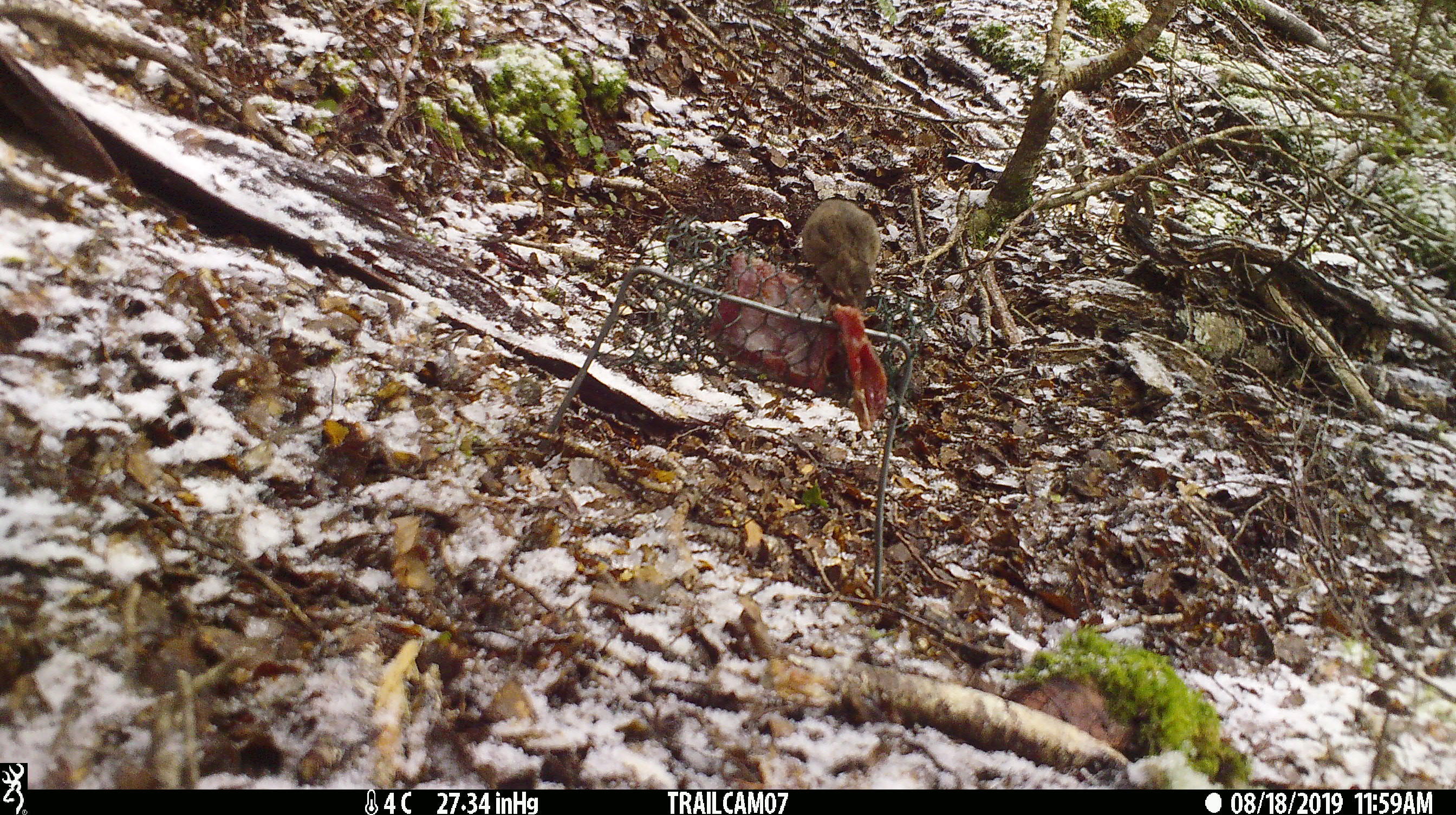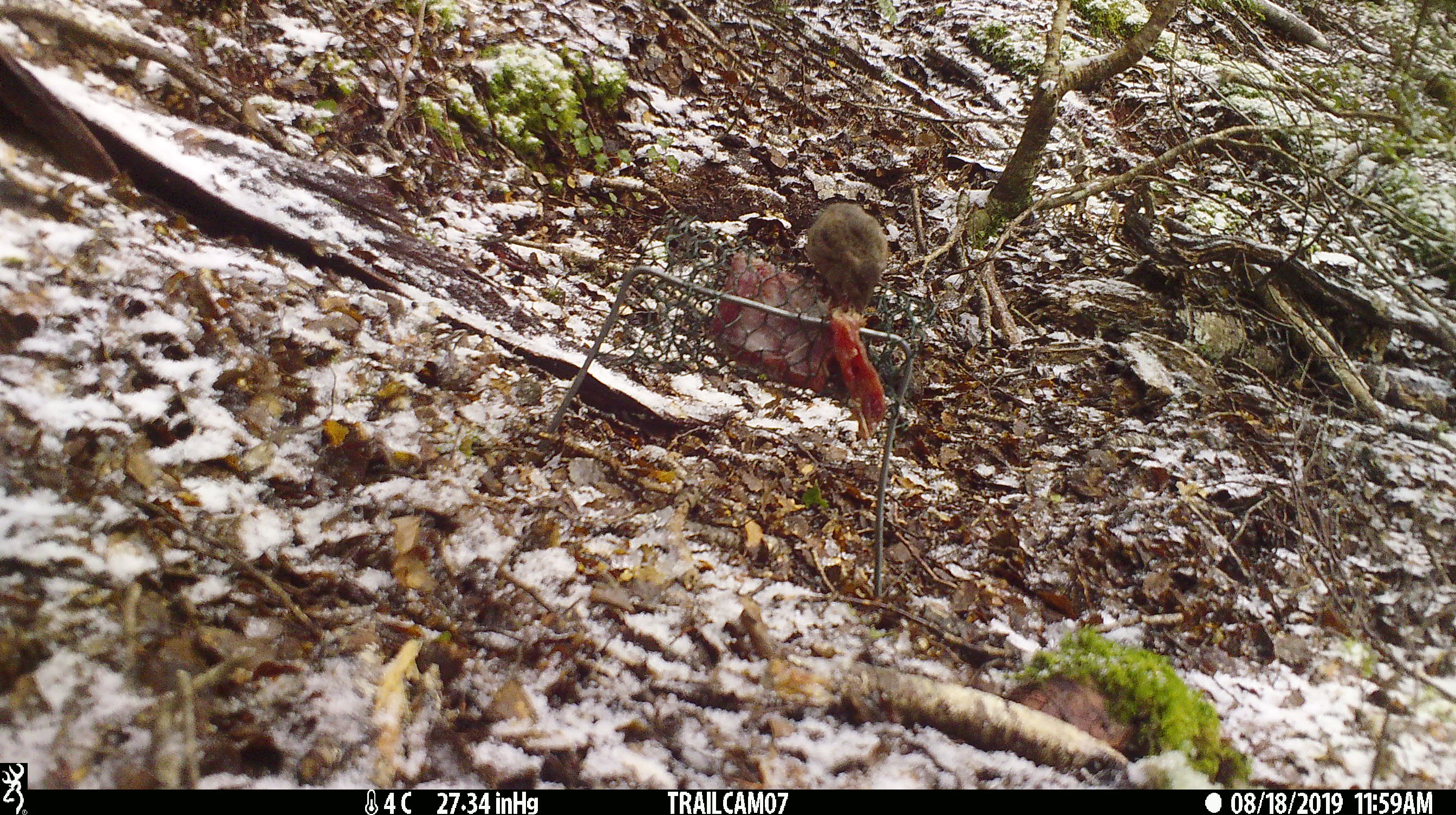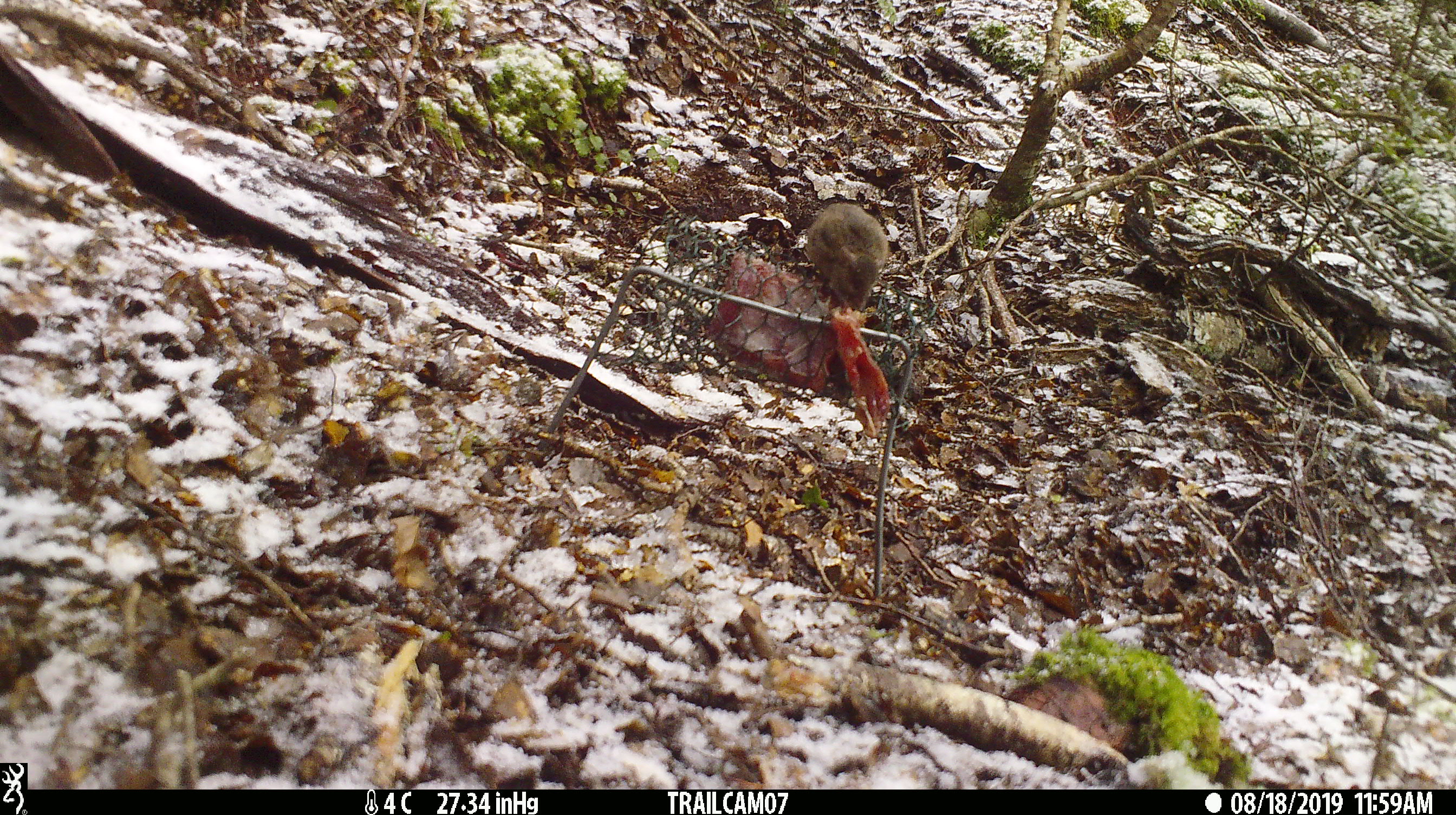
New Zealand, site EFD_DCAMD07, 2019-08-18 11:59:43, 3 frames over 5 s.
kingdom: Animalia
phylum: Chordata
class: Mammalia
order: Rodentia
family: Muridae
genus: Mus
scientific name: Mus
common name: mouse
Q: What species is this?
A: Mouse (Mus).